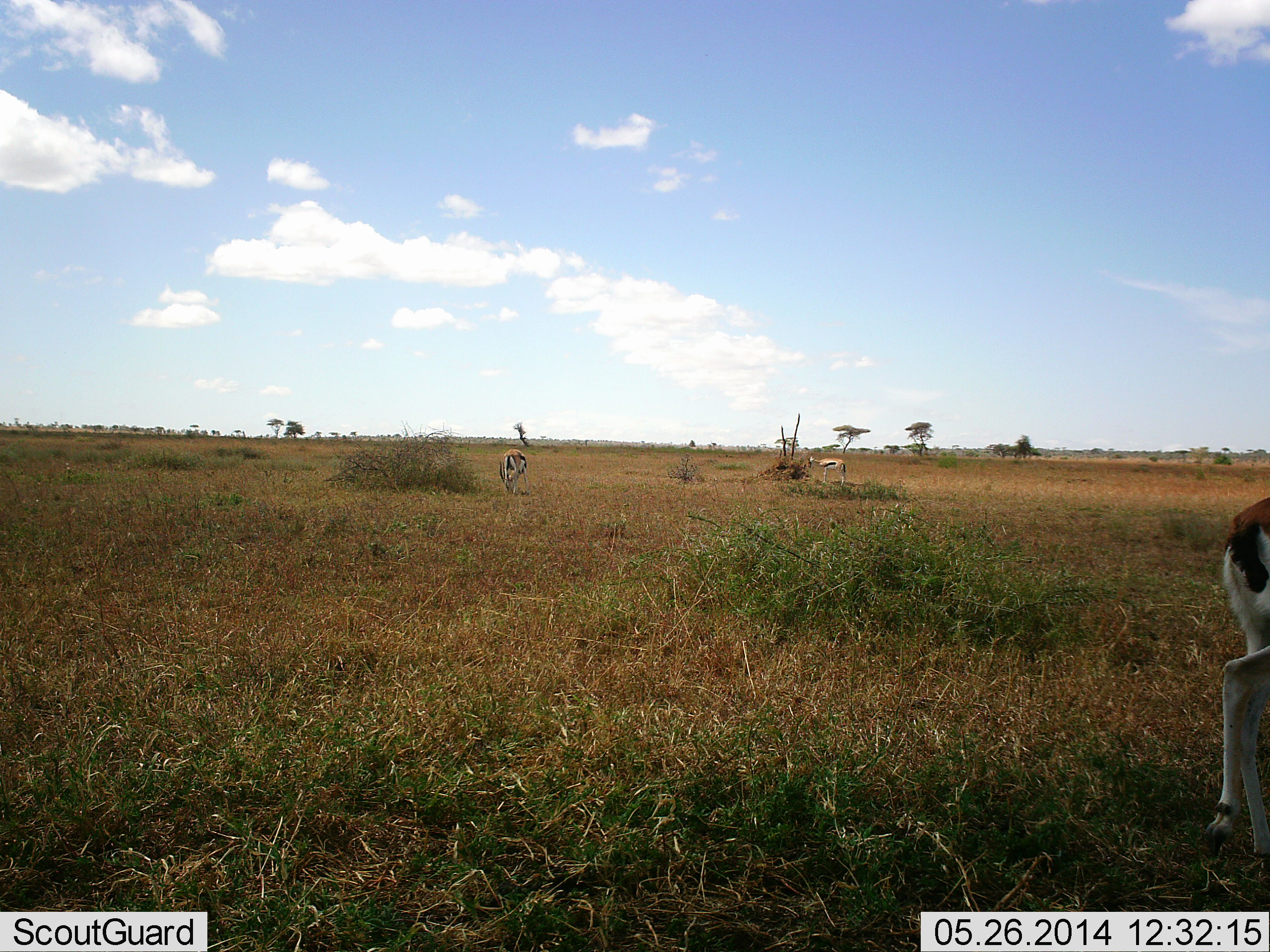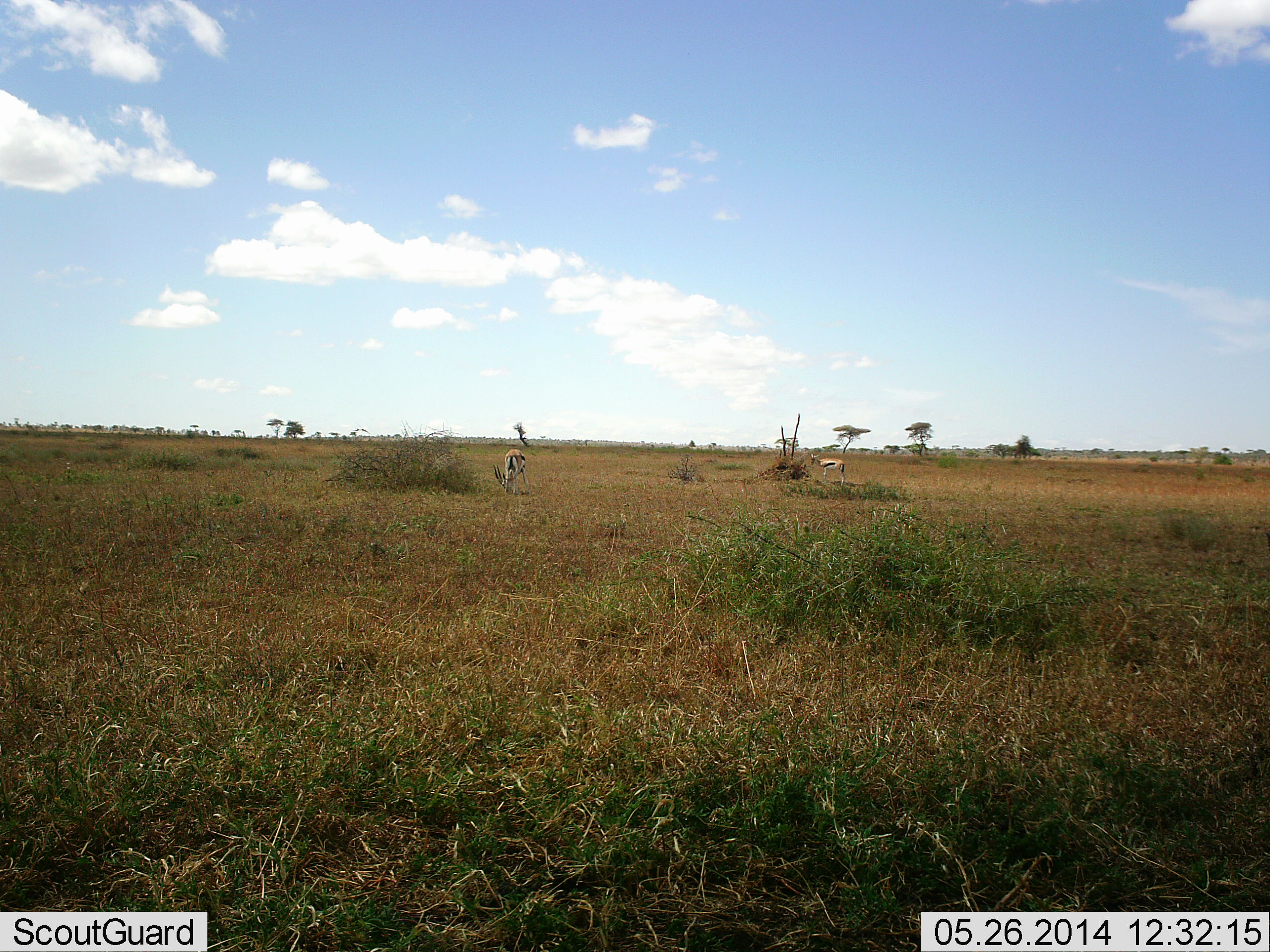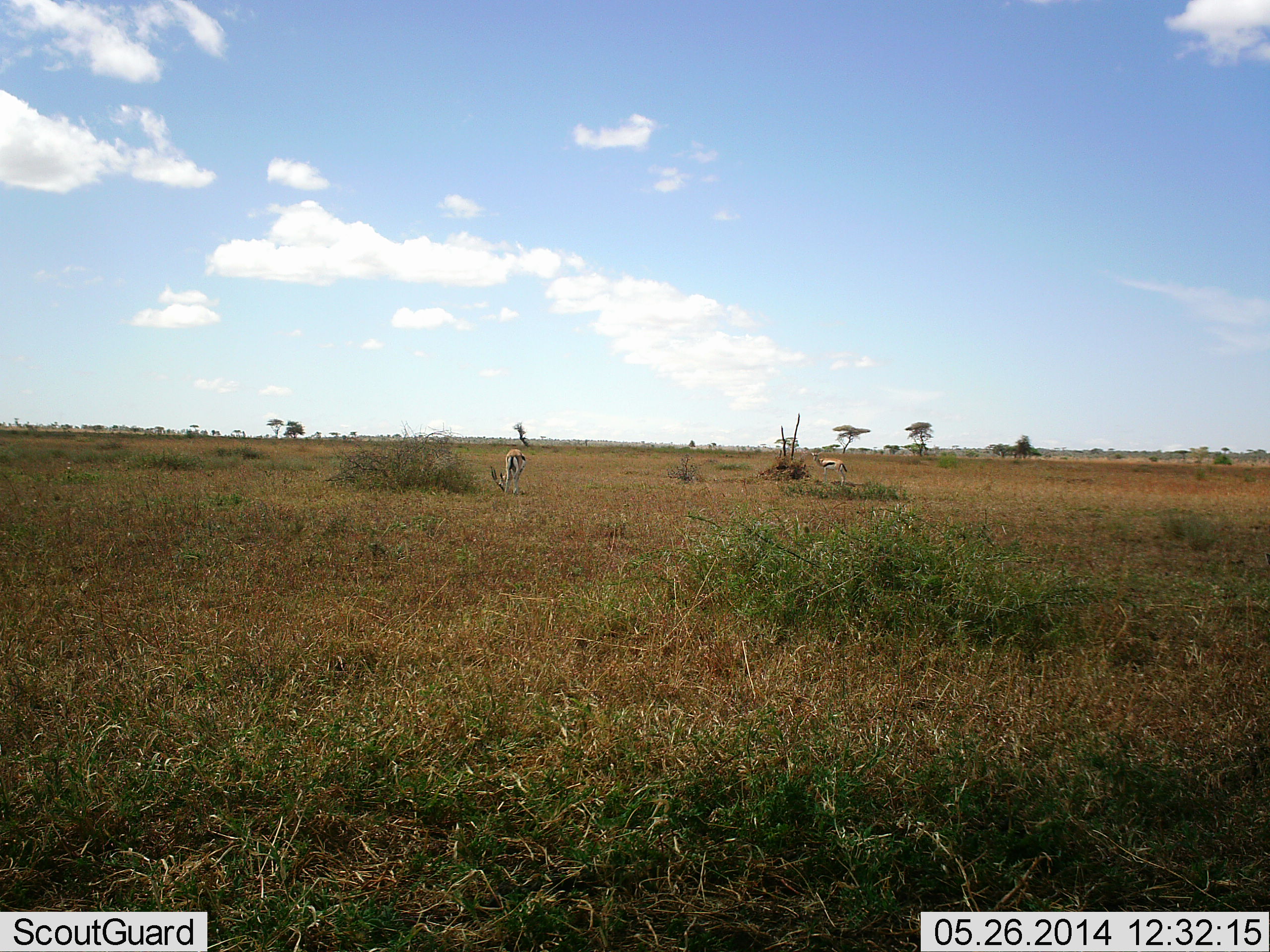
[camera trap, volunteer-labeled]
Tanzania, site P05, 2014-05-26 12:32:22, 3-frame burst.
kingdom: Animalia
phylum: Chordata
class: Mammalia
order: Artiodactyla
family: Bovidae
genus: Eudorcas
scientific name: Eudorcas thomsonii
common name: thomson's gazelle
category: gazellethomsons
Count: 3.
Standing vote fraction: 80%.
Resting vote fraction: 0%.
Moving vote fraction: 40%.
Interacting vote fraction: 0%.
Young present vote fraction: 0%.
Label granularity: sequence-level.